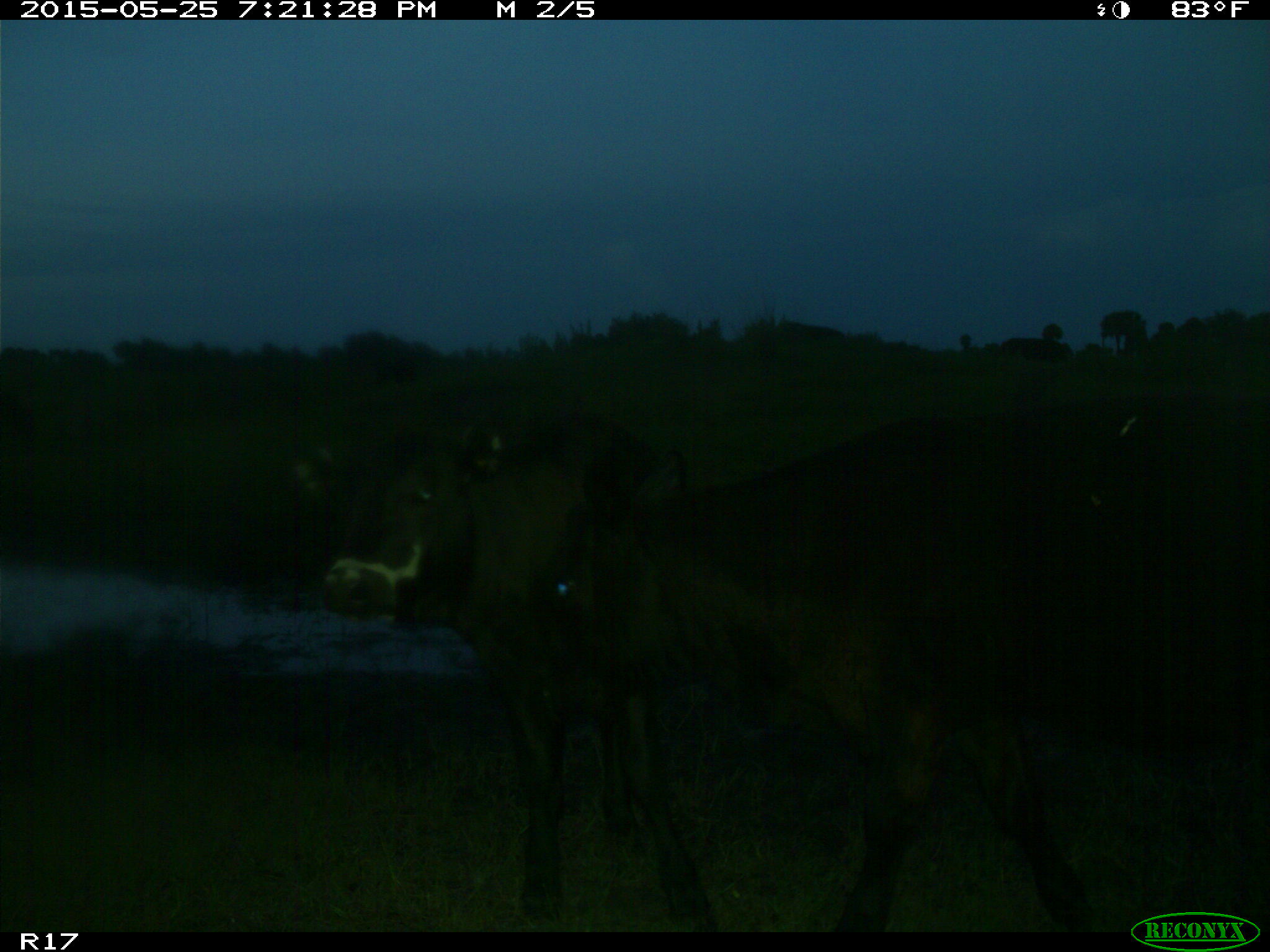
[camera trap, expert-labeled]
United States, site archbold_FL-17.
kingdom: Animalia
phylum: Chordata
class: Mammalia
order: Artiodactyla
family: Bovidae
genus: Bos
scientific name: Bos taurus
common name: domestic cow